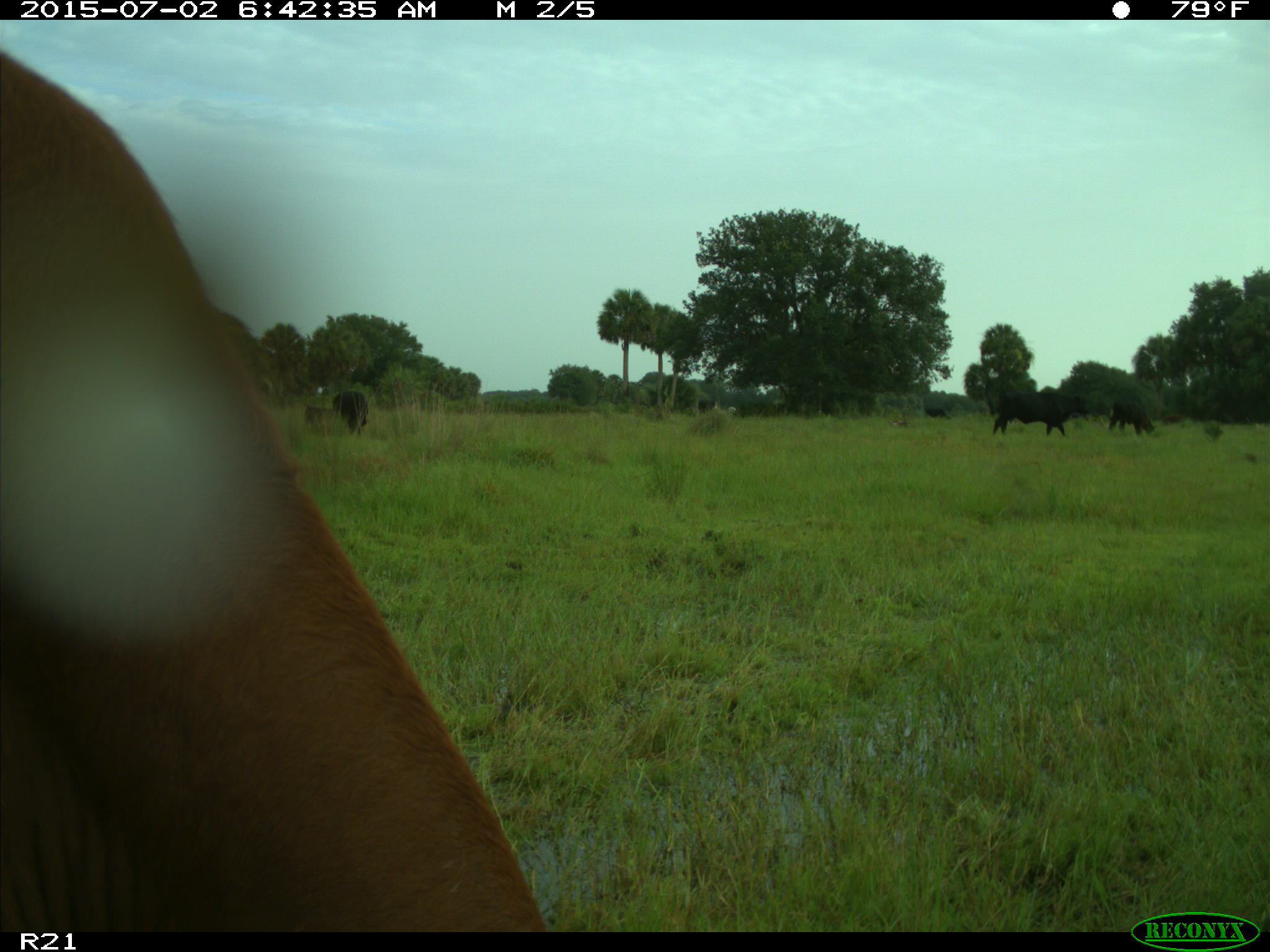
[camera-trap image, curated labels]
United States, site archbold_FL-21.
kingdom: Animalia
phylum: Chordata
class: Mammalia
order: Artiodactyla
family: Bovidae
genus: Bos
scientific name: Bos taurus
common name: domestic cow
Bos taurus (domestic cow).